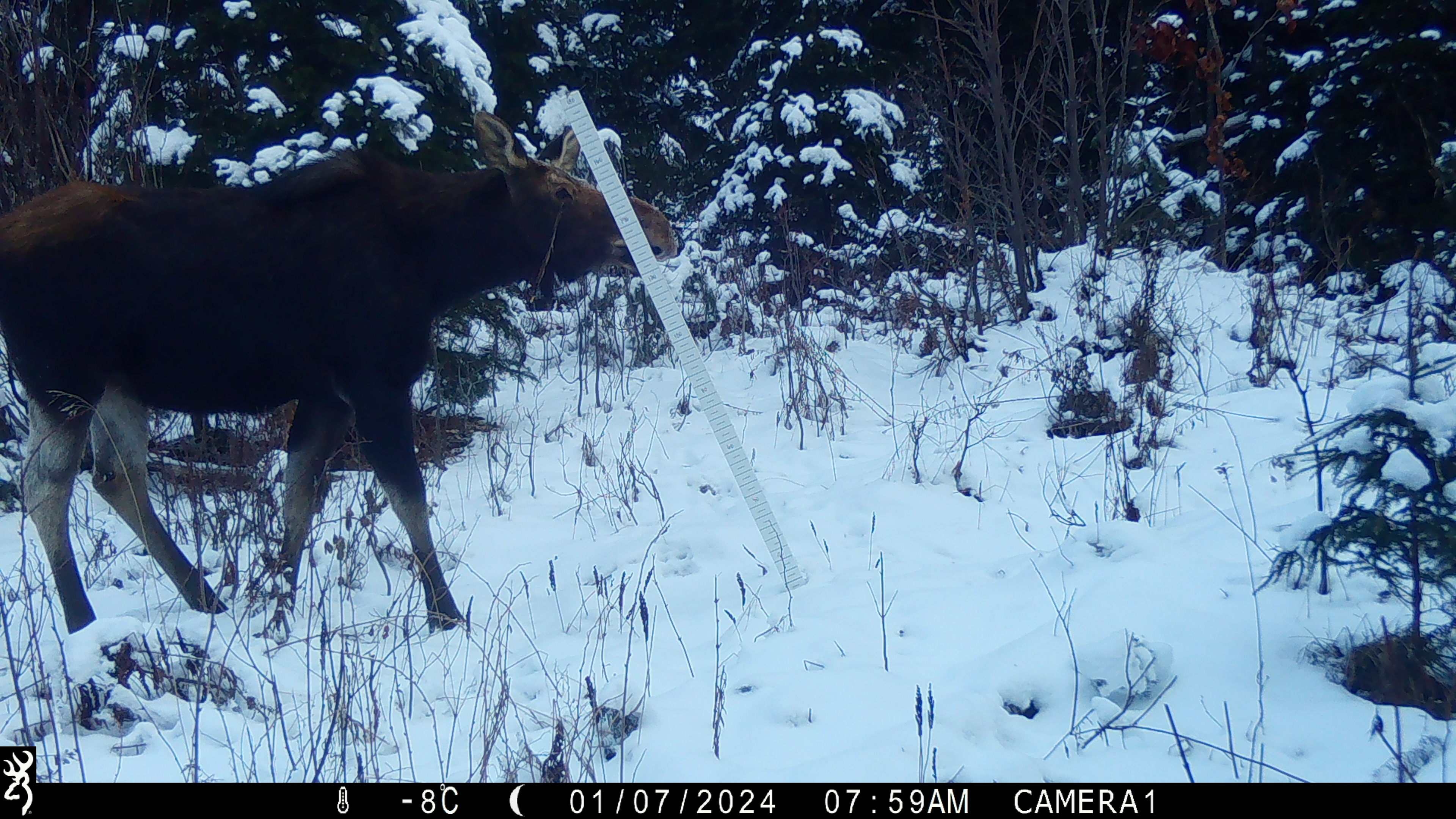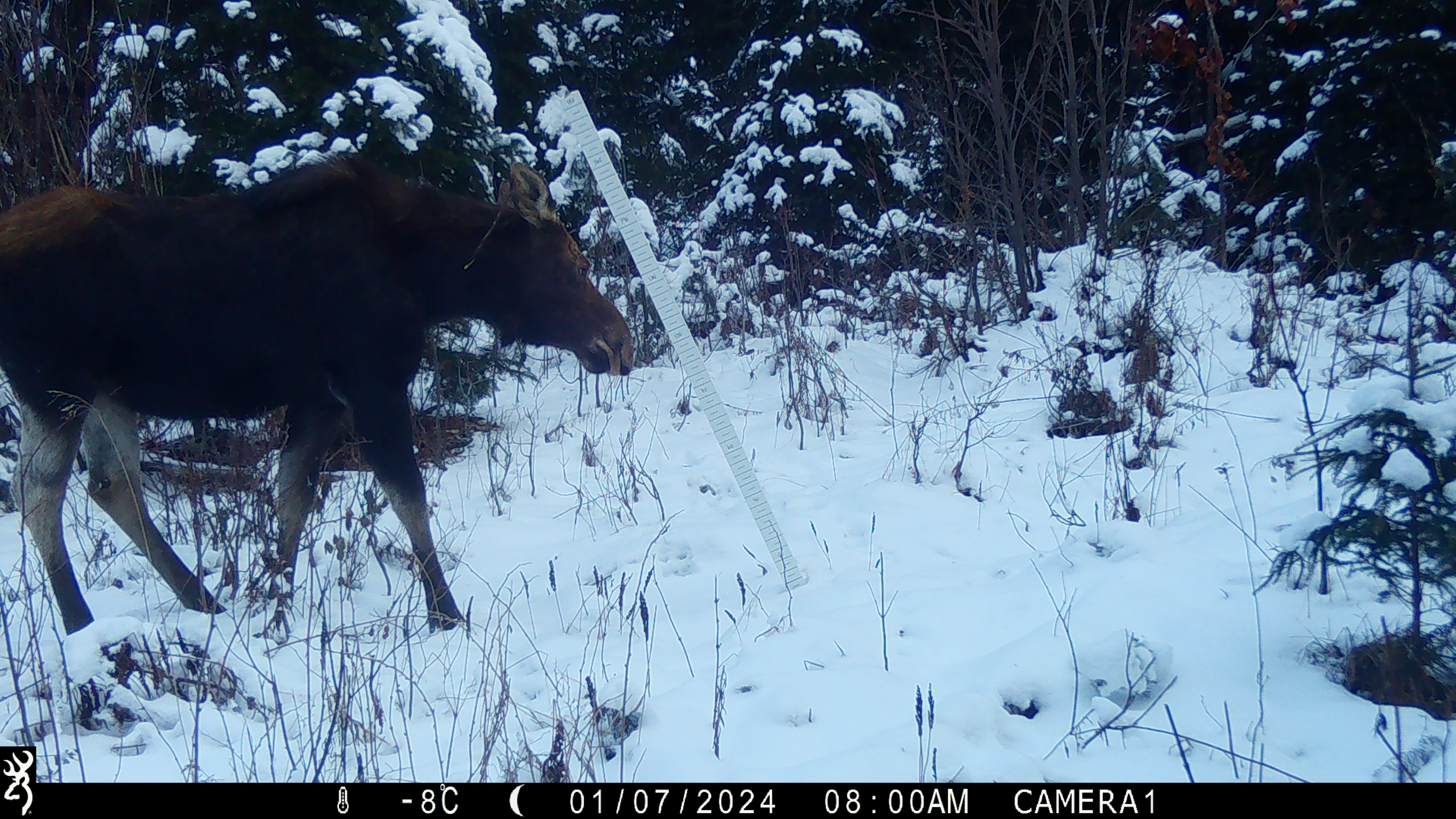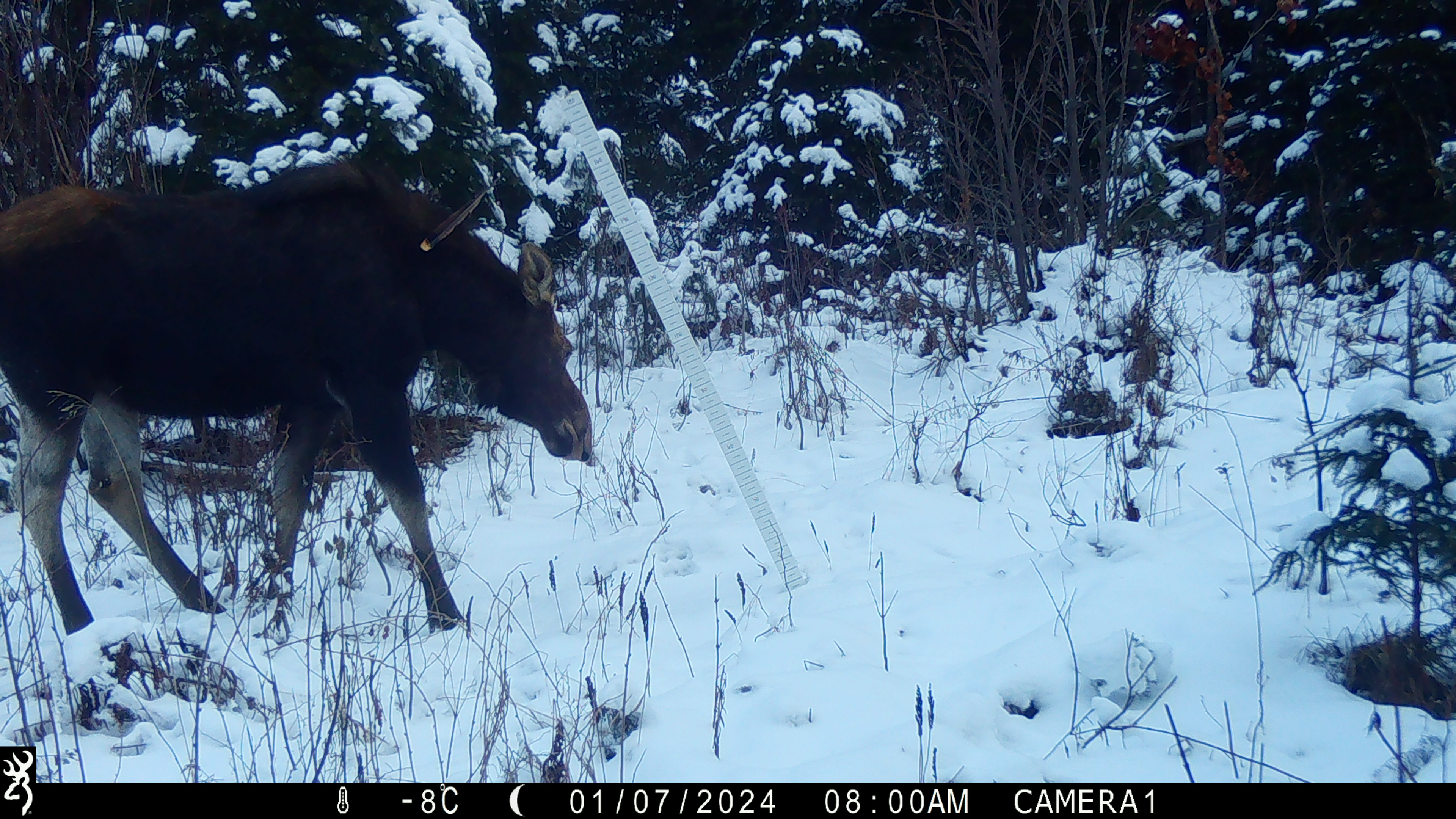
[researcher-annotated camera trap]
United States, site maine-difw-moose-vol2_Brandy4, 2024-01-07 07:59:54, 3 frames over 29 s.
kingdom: Animalia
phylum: Chordata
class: Mammalia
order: Artiodactyla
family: Cervidae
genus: Alces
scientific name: Alces alces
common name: moose